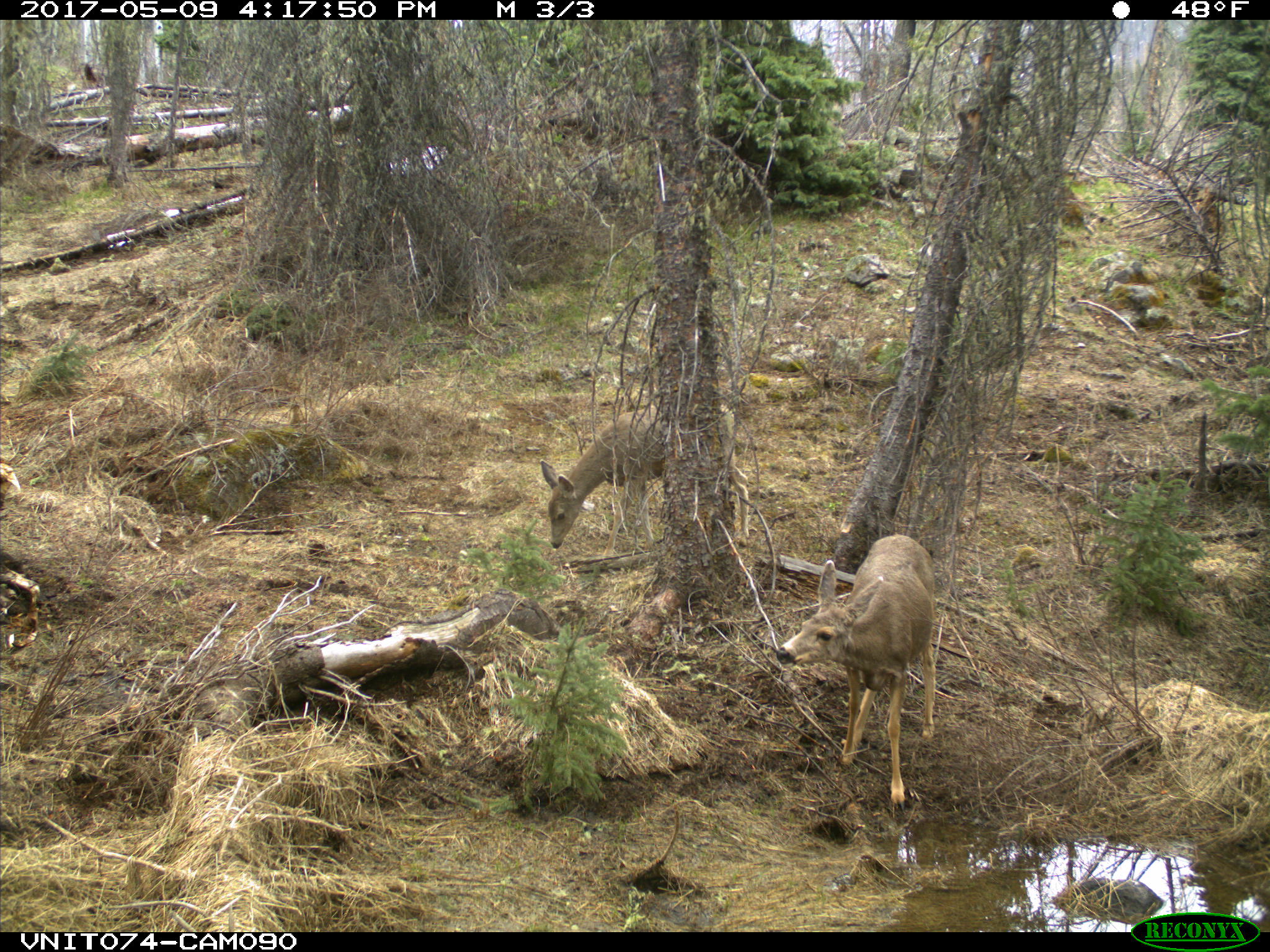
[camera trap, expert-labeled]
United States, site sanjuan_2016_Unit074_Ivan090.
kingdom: Animalia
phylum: Chordata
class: Mammalia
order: Artiodactyla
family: Cervidae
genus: Odocoileus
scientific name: Odocoileus hemionus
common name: mule deer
Odocoileus hemionus (mule deer).